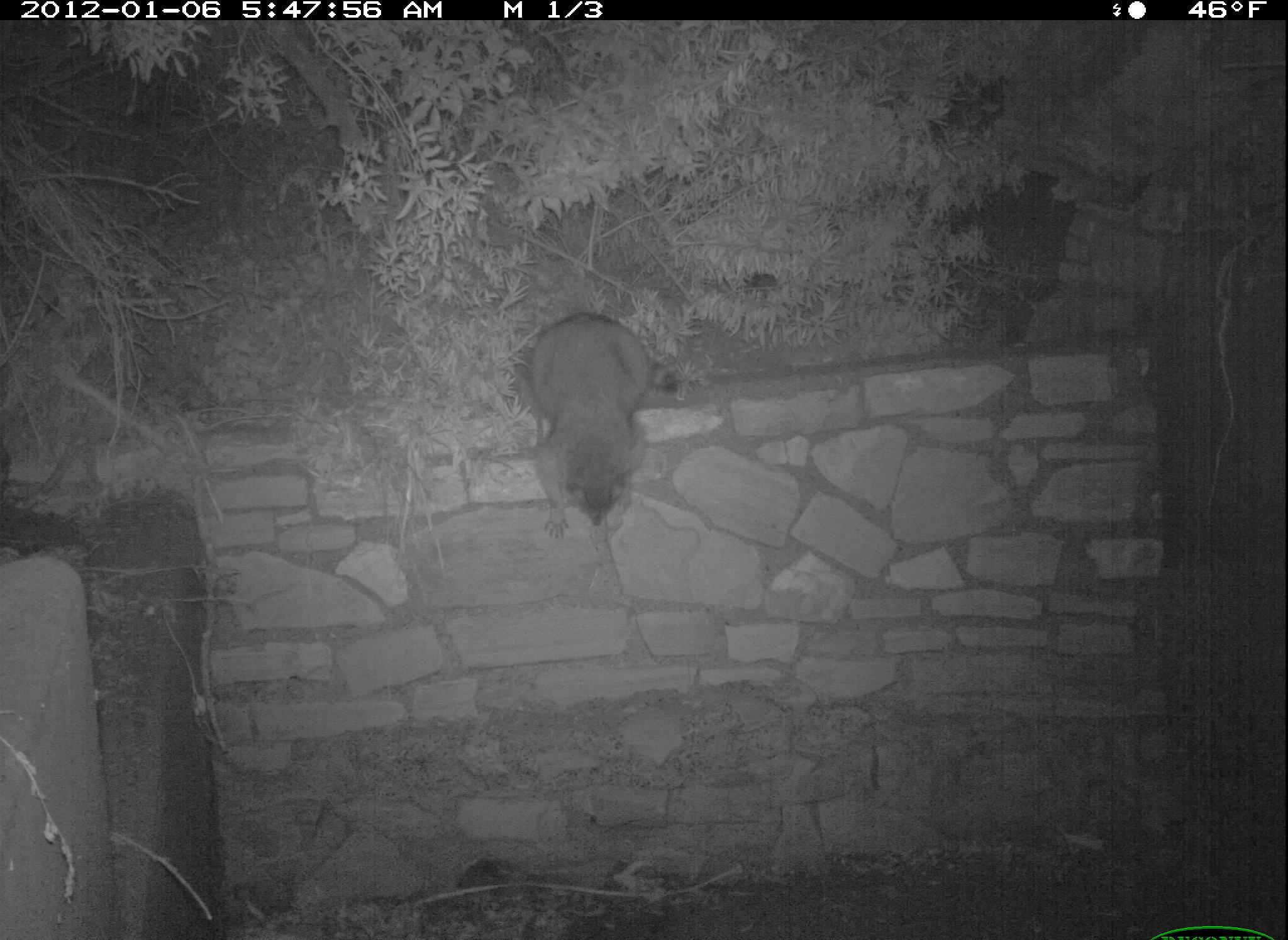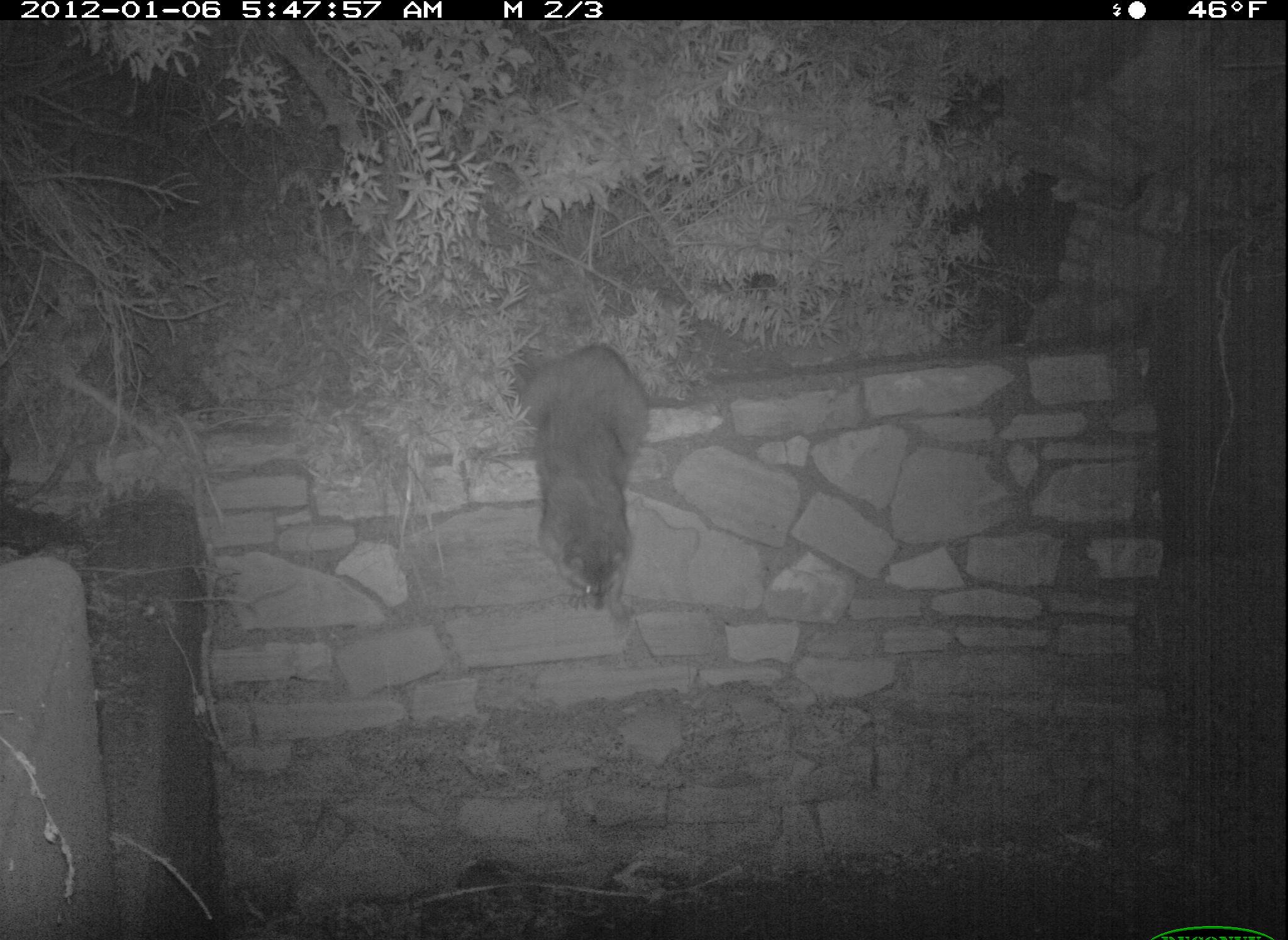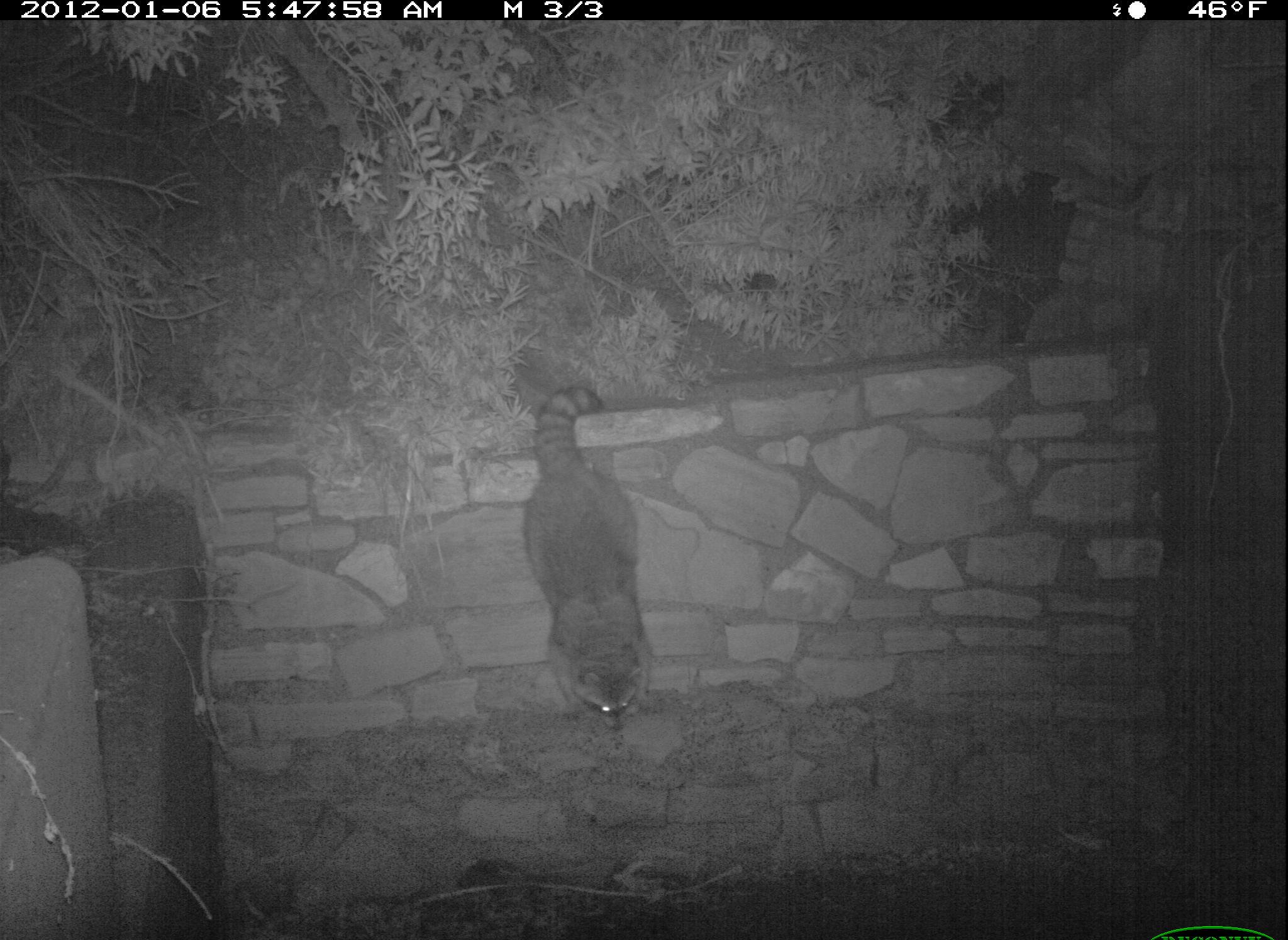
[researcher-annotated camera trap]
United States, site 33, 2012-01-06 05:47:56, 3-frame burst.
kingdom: Animalia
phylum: Chordata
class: Mammalia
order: Carnivora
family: Procyonidae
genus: Procyon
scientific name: Procyon lotor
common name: raccoon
Raccoon (Procyon lotor).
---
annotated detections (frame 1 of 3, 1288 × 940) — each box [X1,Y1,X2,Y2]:
raccoon: [514,292,667,544]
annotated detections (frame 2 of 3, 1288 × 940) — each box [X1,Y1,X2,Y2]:
raccoon: [504,325,655,628]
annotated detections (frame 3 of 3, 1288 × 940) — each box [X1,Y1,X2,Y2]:
raccoon: [518,366,679,726]